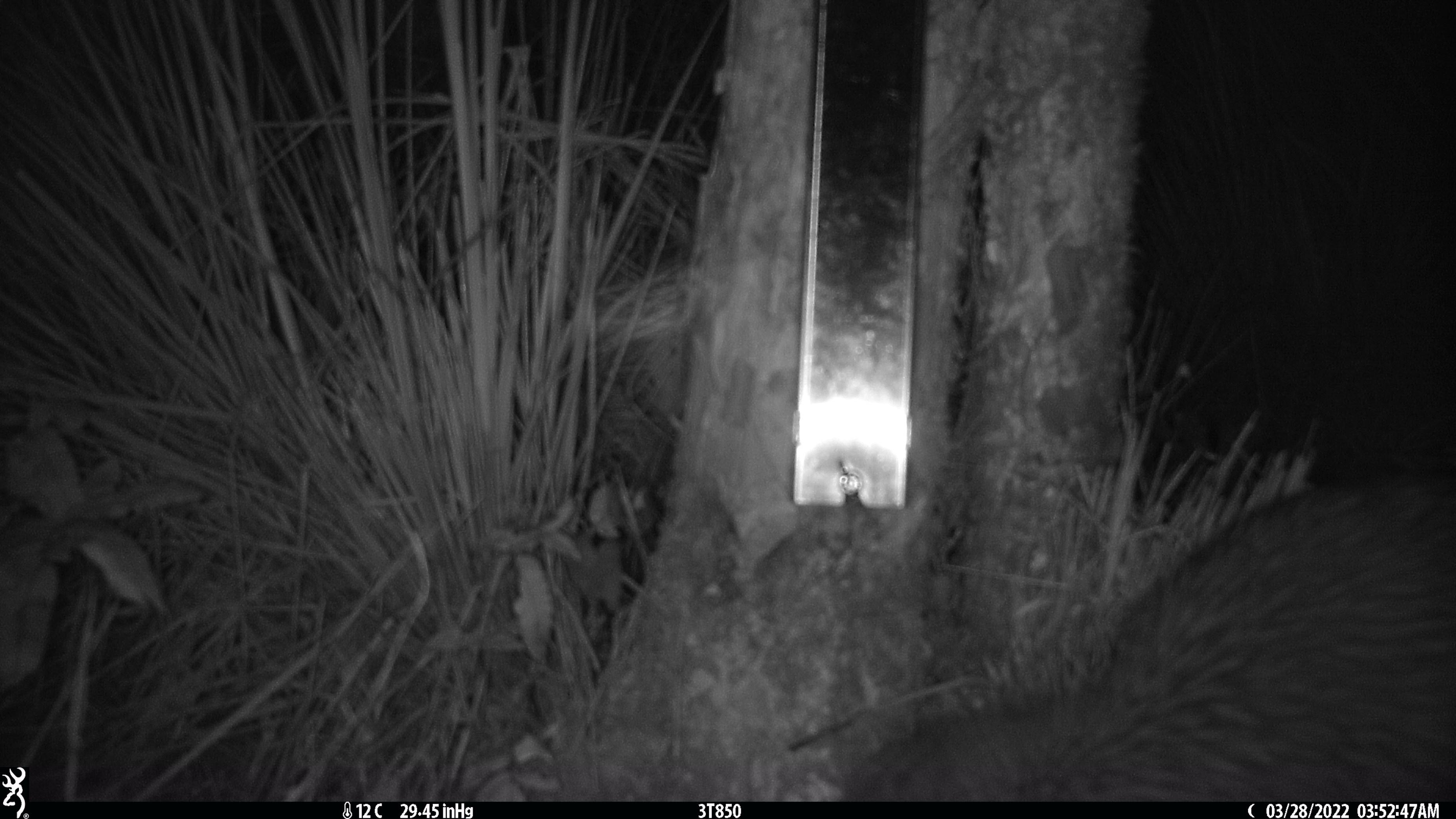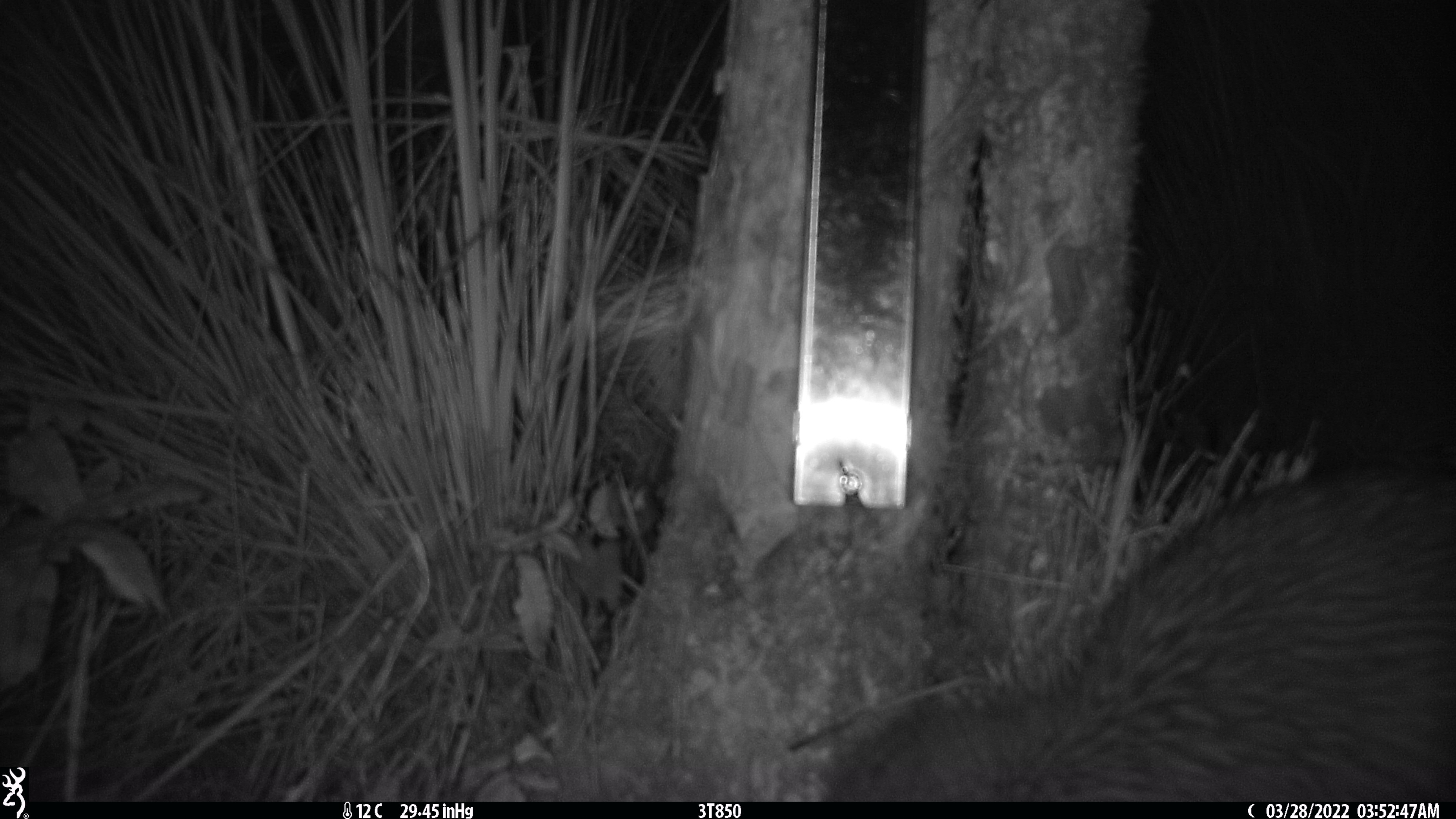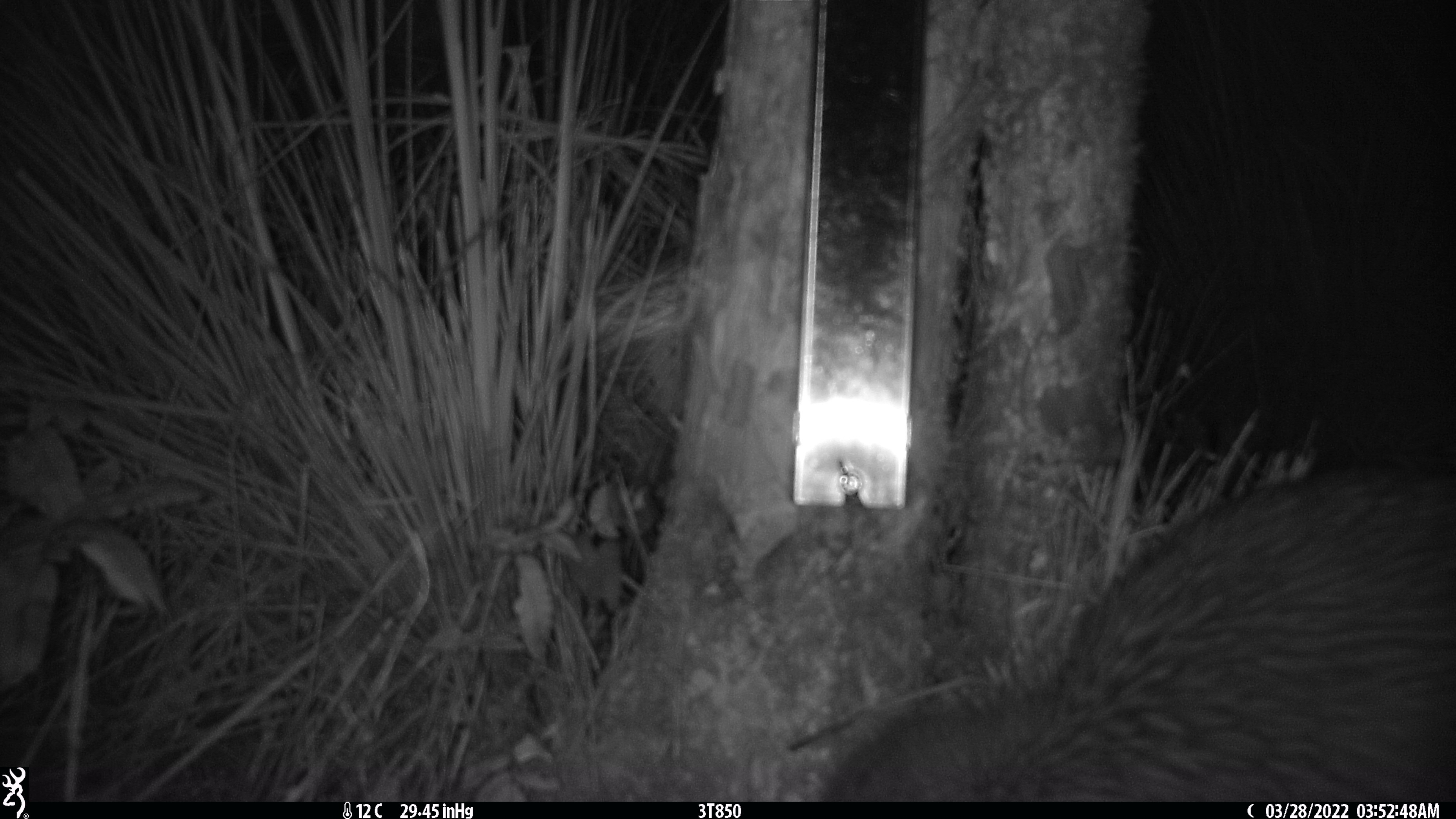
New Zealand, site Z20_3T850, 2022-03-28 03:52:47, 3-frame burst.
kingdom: Animalia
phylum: Chordata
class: Aves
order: Apterygiformes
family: Apterygidae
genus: Apteryx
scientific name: Apteryx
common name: kiwi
Kiwi (Apteryx).